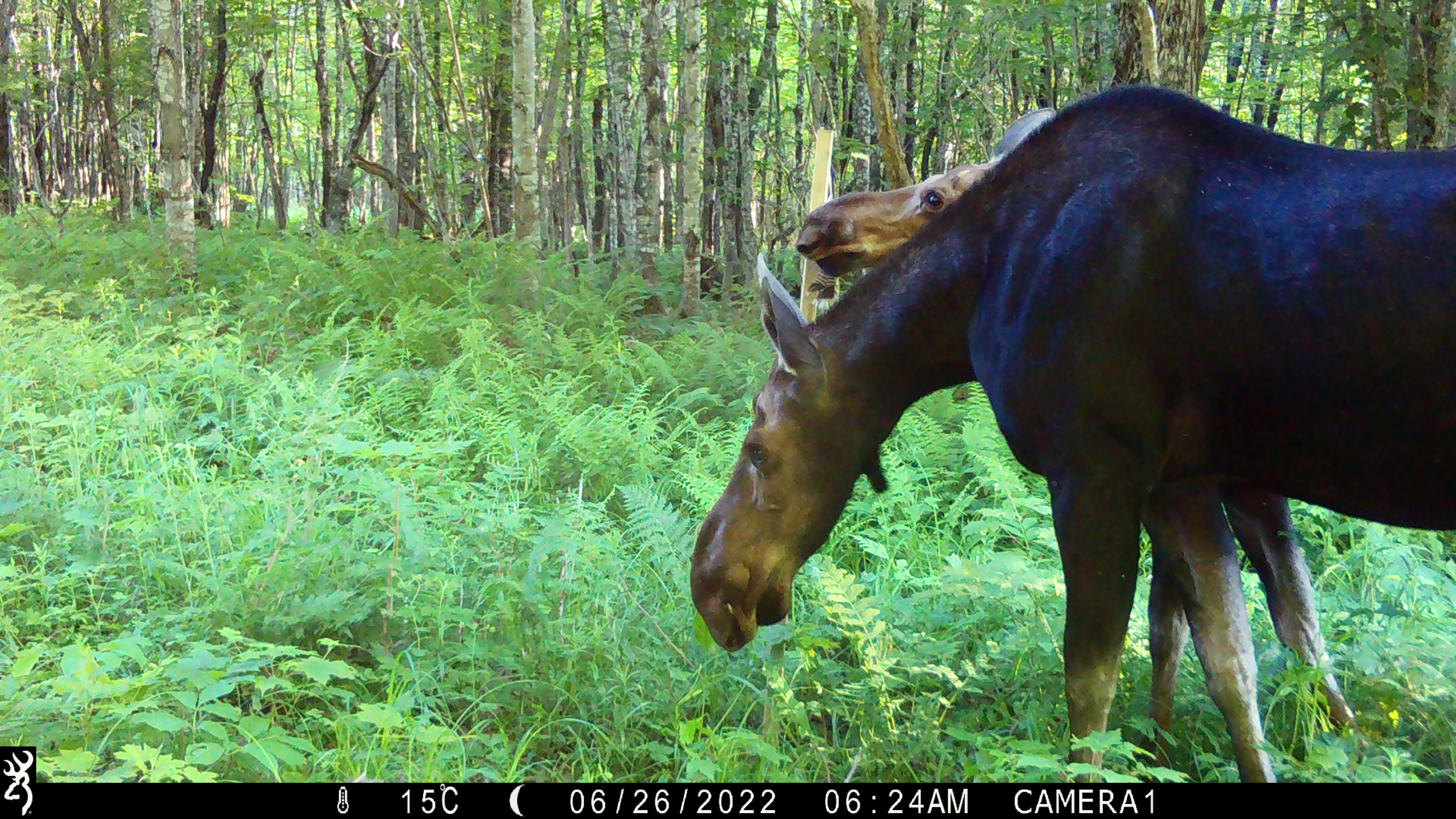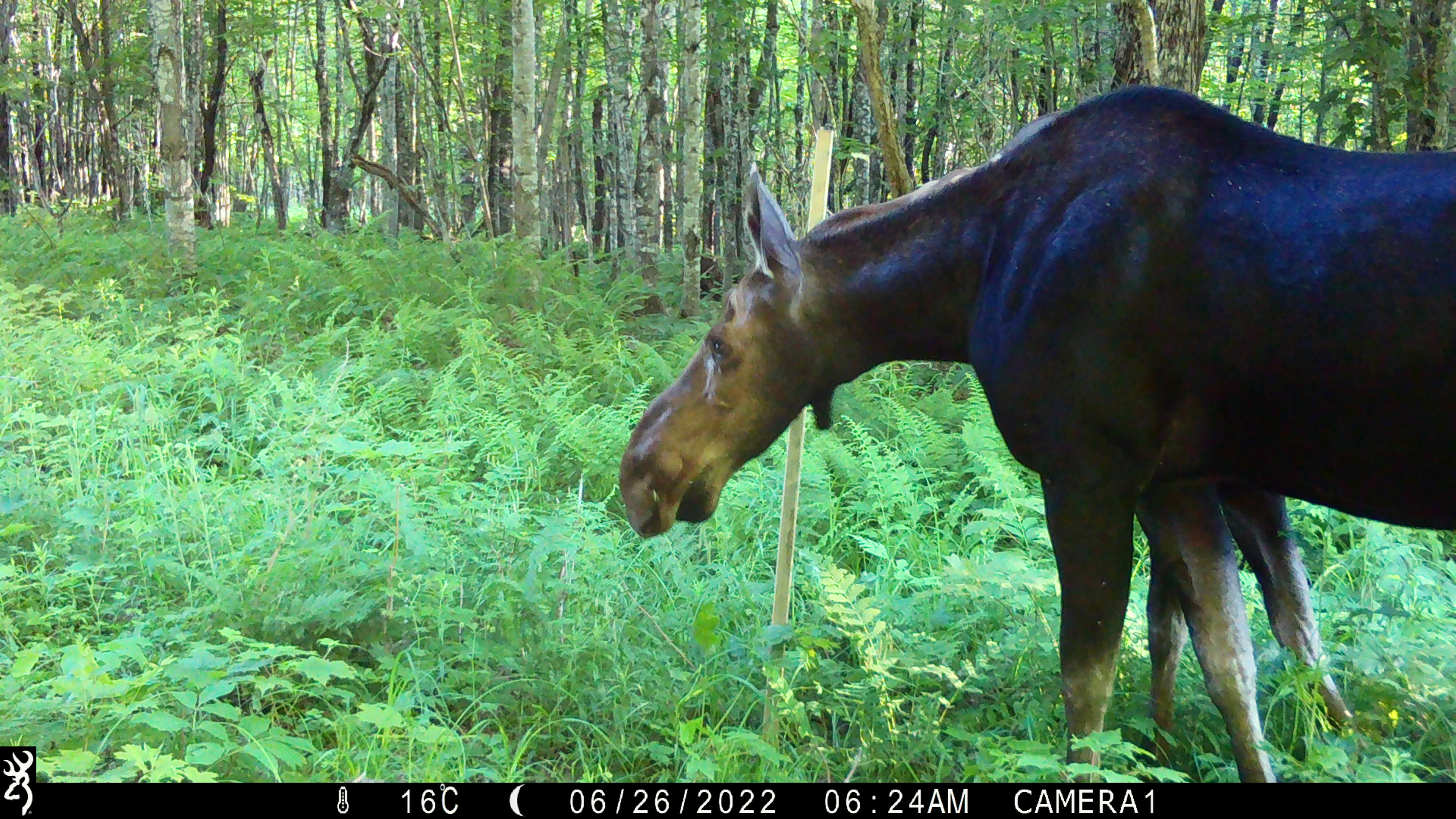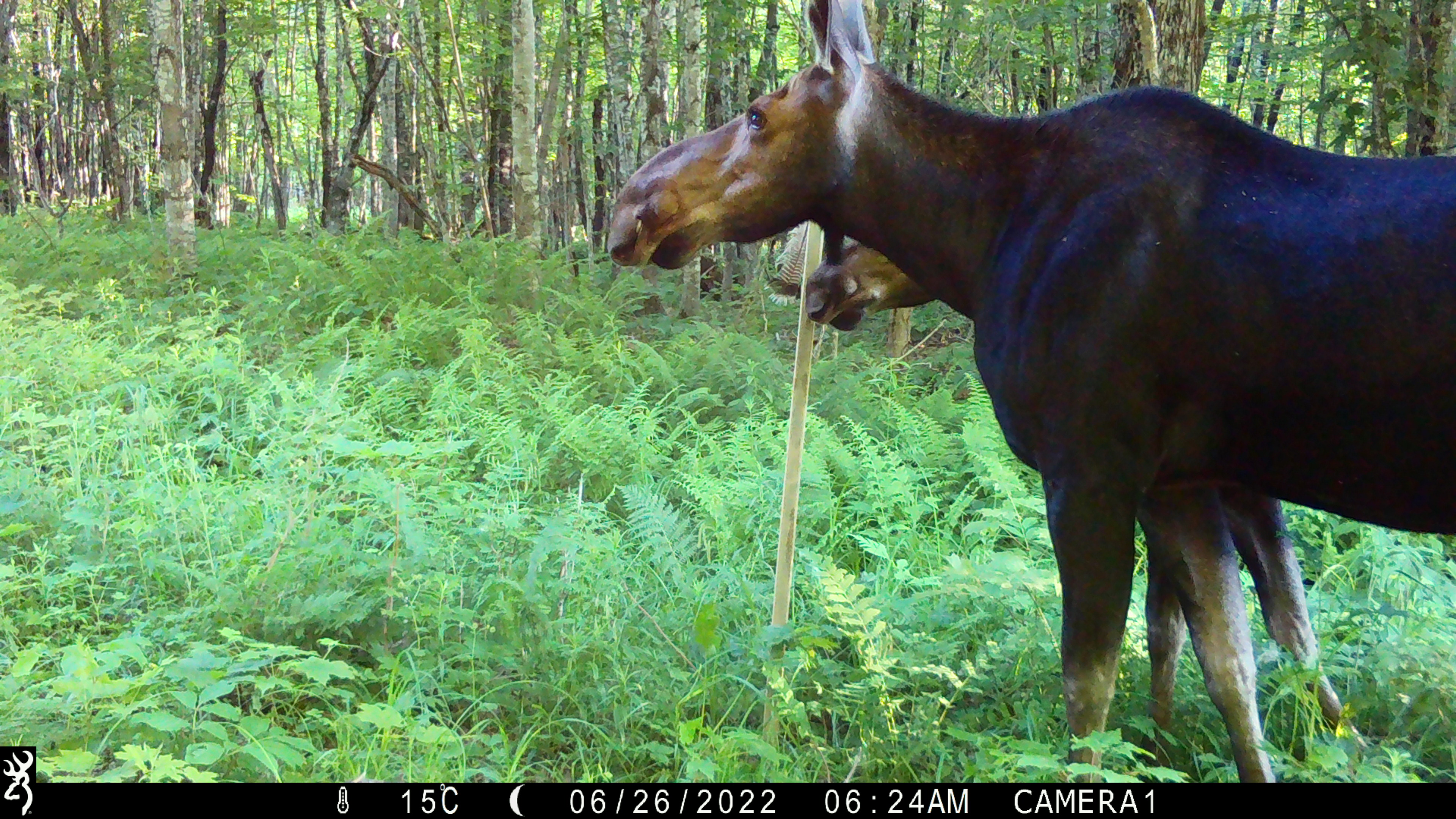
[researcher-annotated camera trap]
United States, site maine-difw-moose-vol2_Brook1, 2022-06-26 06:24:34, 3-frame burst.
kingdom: Animalia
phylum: Chordata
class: Mammalia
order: Artiodactyla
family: Cervidae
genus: Alces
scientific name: Alces alces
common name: moose